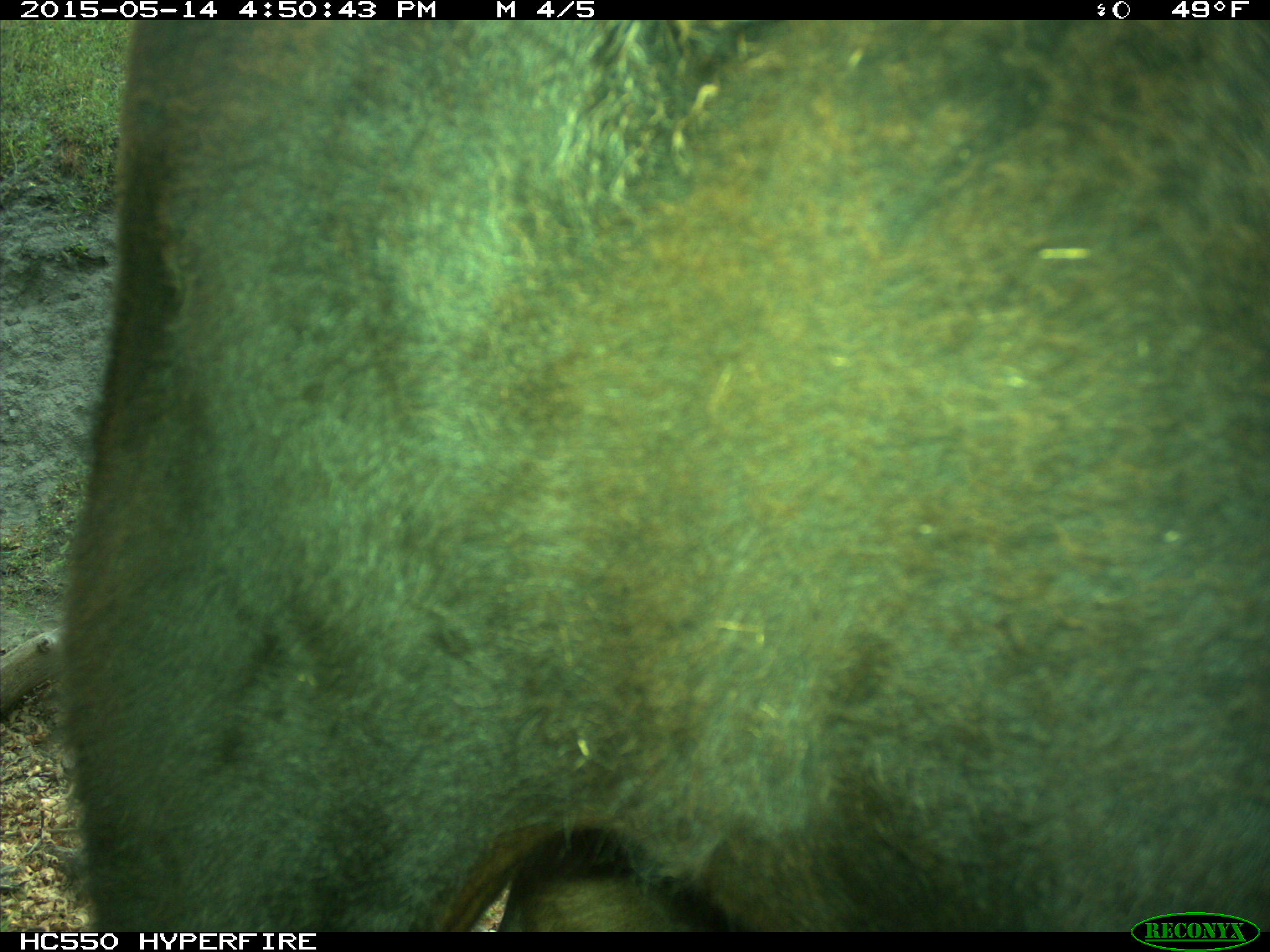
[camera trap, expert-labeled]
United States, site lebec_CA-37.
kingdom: Animalia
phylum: Chordata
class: Mammalia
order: Artiodactyla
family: Bovidae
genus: Bos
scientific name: Bos taurus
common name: domestic cow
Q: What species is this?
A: Bos taurus (domestic cow).